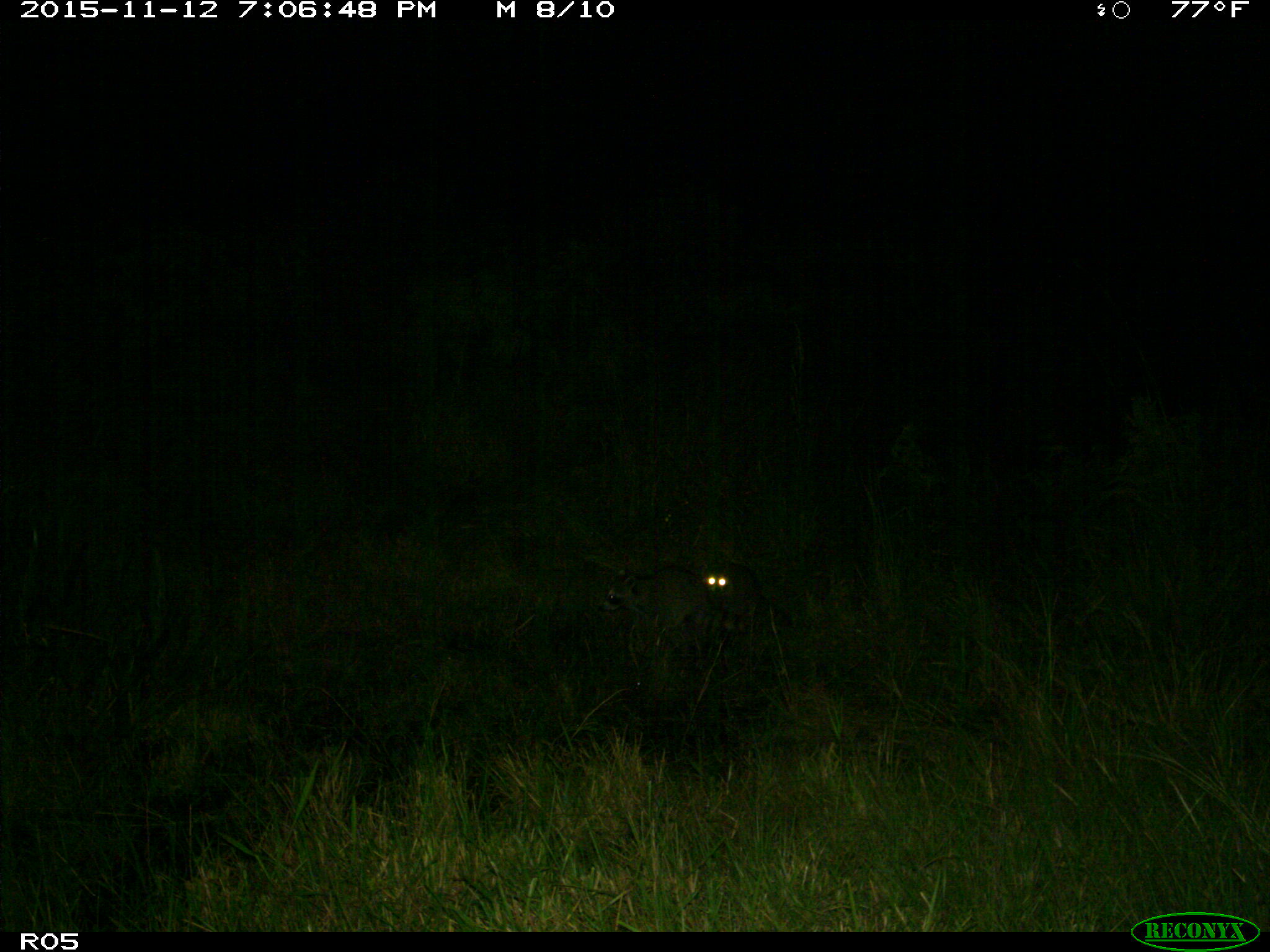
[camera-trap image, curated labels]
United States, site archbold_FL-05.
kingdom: Animalia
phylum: Chordata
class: Mammalia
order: Carnivora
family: Procyonidae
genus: Procyon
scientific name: Procyon lotor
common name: common raccoon